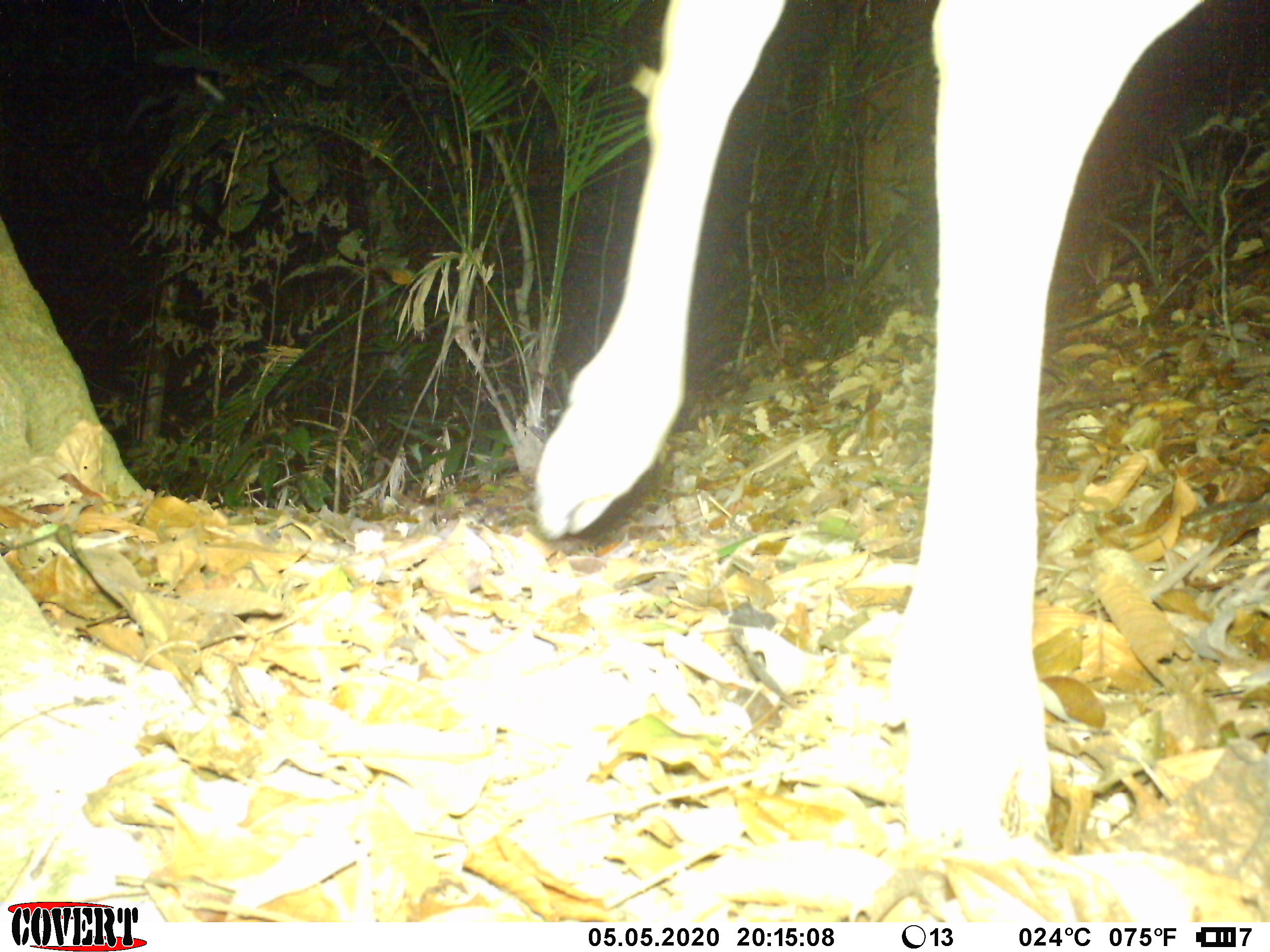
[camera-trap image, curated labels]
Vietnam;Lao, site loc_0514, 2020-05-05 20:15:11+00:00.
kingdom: Animalia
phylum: Chordata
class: Mammalia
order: Artiodactyla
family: Cervidae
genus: Rusa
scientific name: Rusa unicolor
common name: sambar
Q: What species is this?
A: Sambar (Rusa unicolor).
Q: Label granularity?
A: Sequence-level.